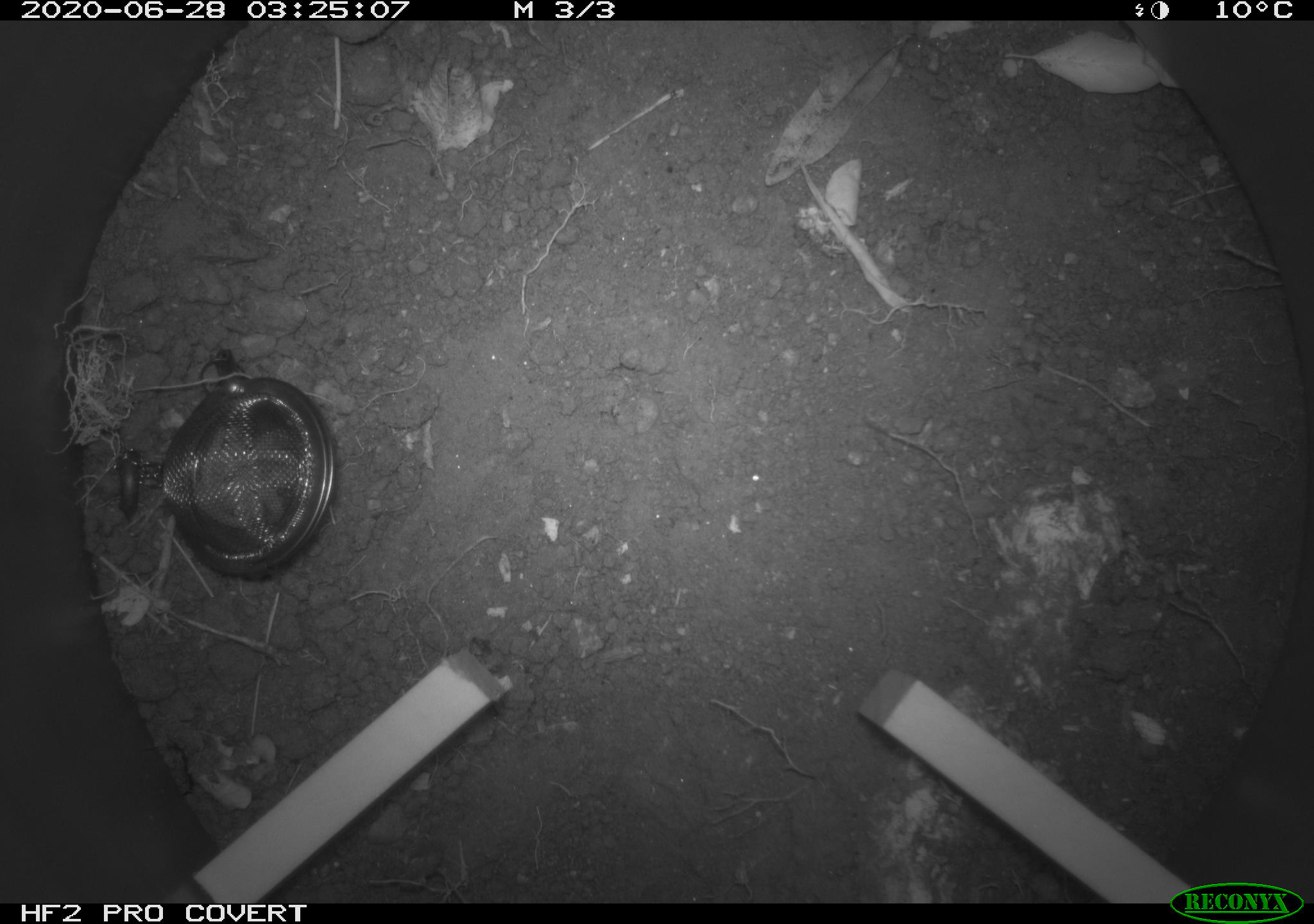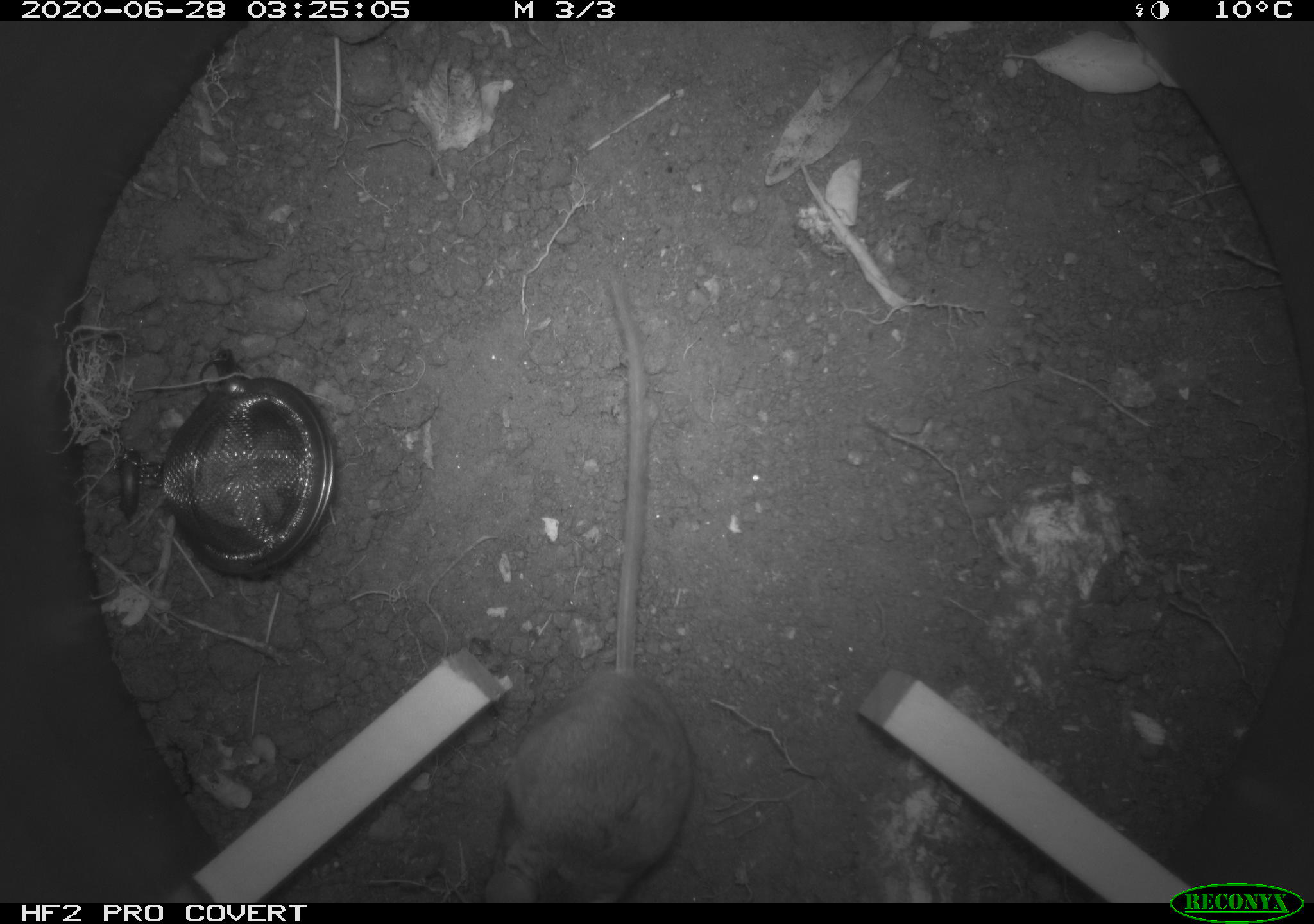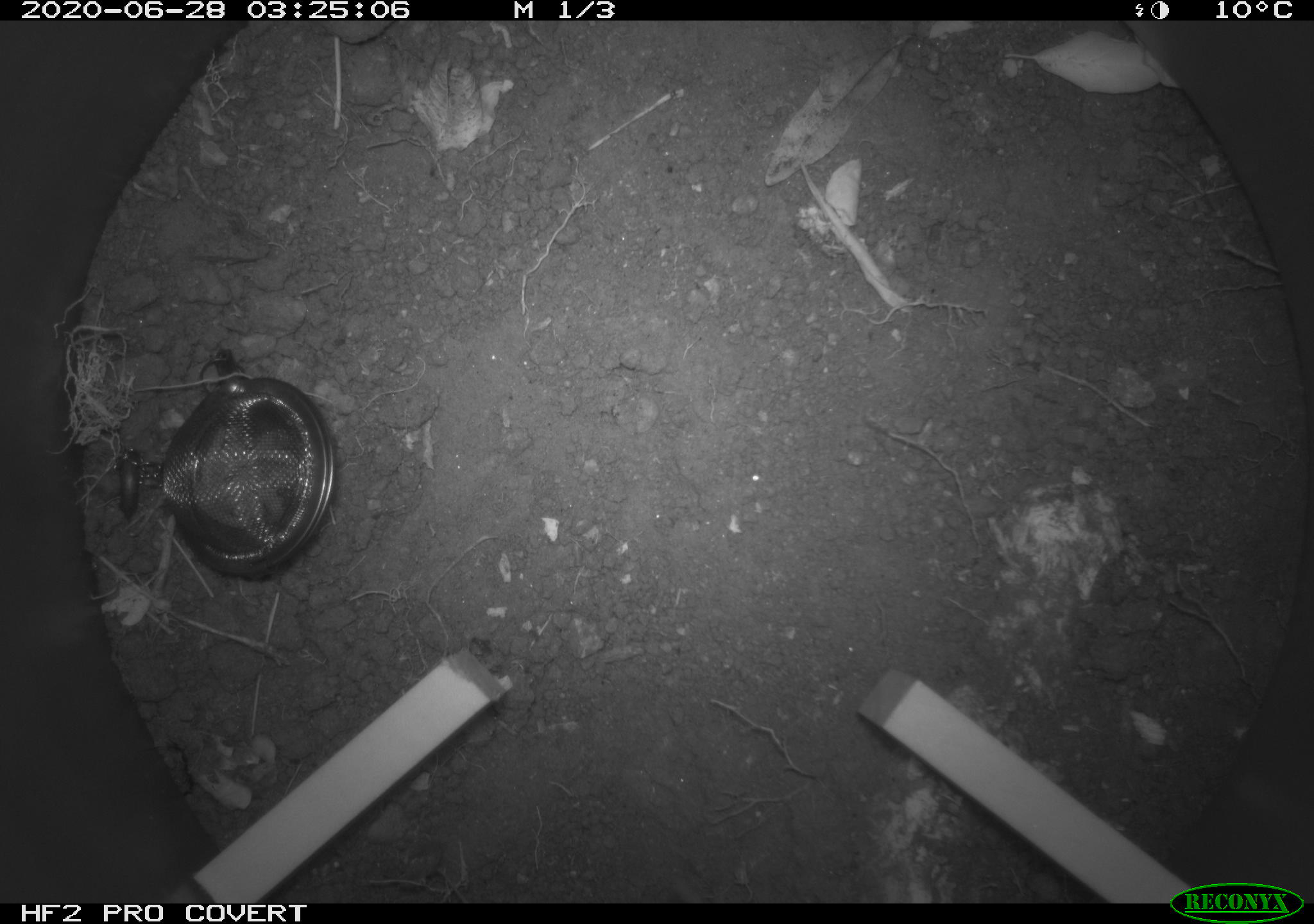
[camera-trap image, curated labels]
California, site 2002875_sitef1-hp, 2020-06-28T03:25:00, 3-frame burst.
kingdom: Animalia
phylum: Chordata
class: Mammalia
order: Rodentia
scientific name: Rodentia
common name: rodent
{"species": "rodent (Rodentia)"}